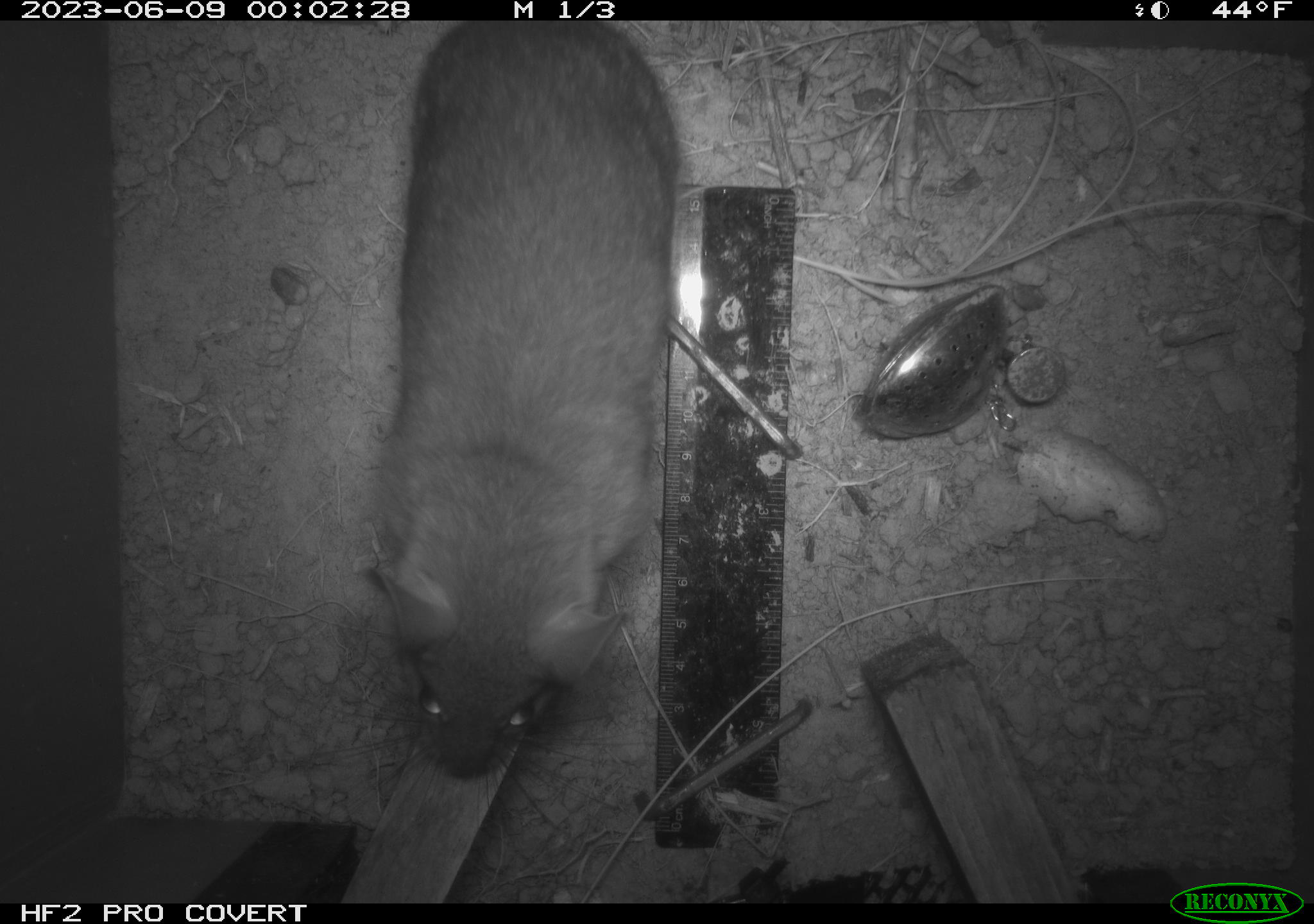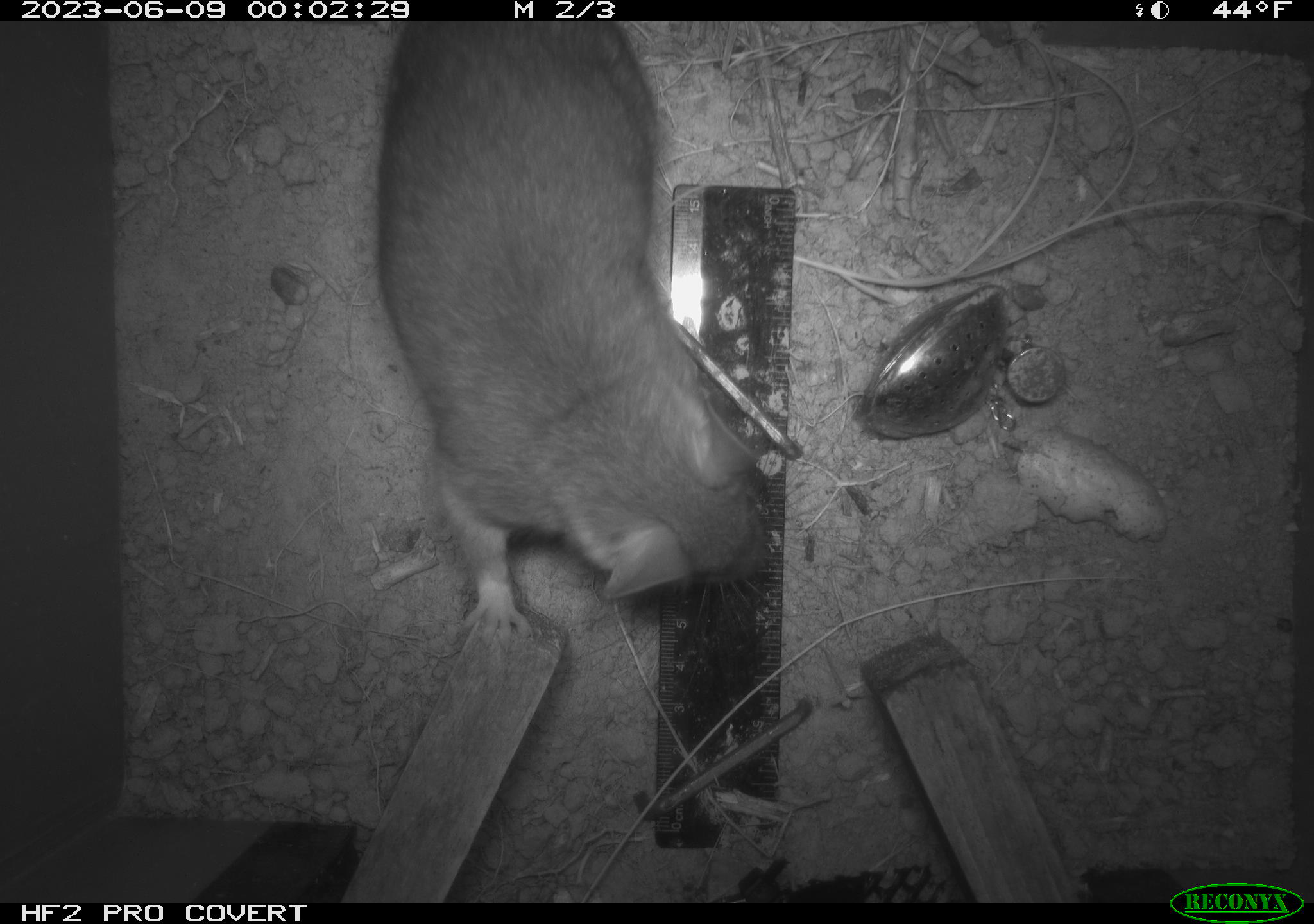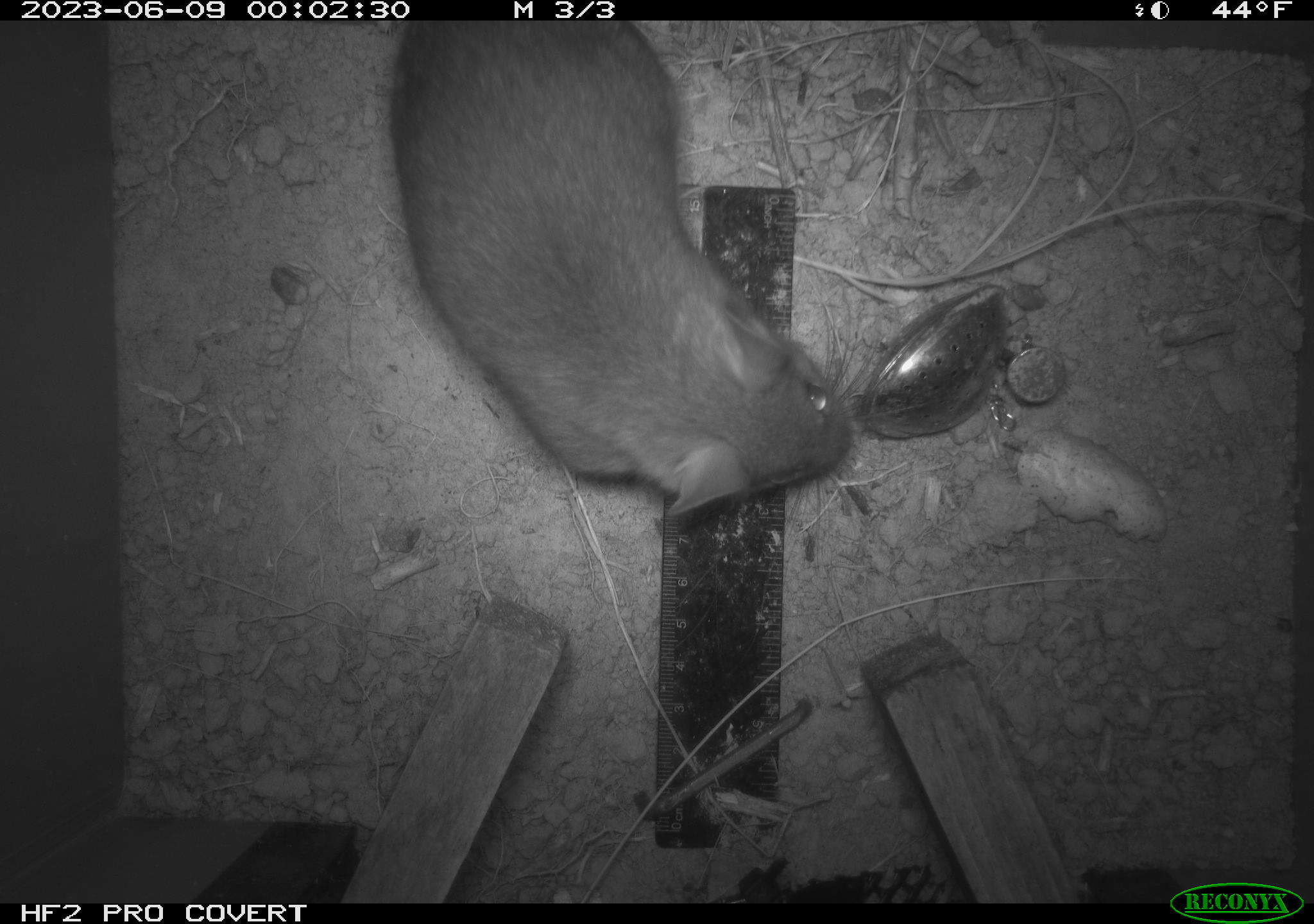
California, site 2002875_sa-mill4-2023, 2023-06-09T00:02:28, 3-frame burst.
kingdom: Animalia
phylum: Chordata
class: Mammalia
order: Rodentia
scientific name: Rodentia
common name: mouse species